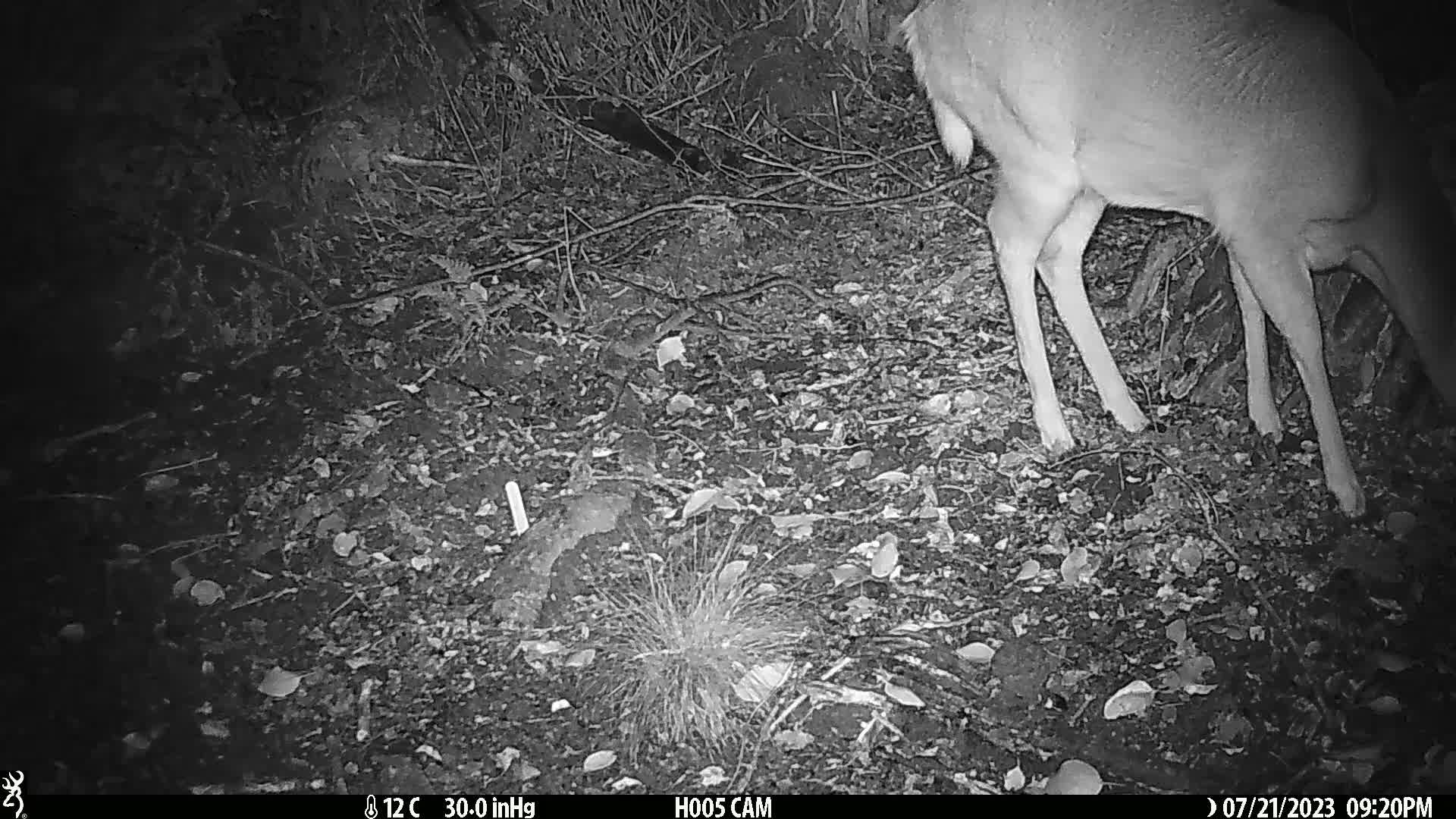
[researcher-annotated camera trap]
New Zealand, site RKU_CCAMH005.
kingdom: Animalia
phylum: Chordata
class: Mammalia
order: Artiodactyla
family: Cervidae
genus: Odocoileus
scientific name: Odocoileus virginianus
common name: white-tailed deer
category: white tailed deer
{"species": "white tailed deer (white-tailed deer) (Odocoileus virginianus)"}